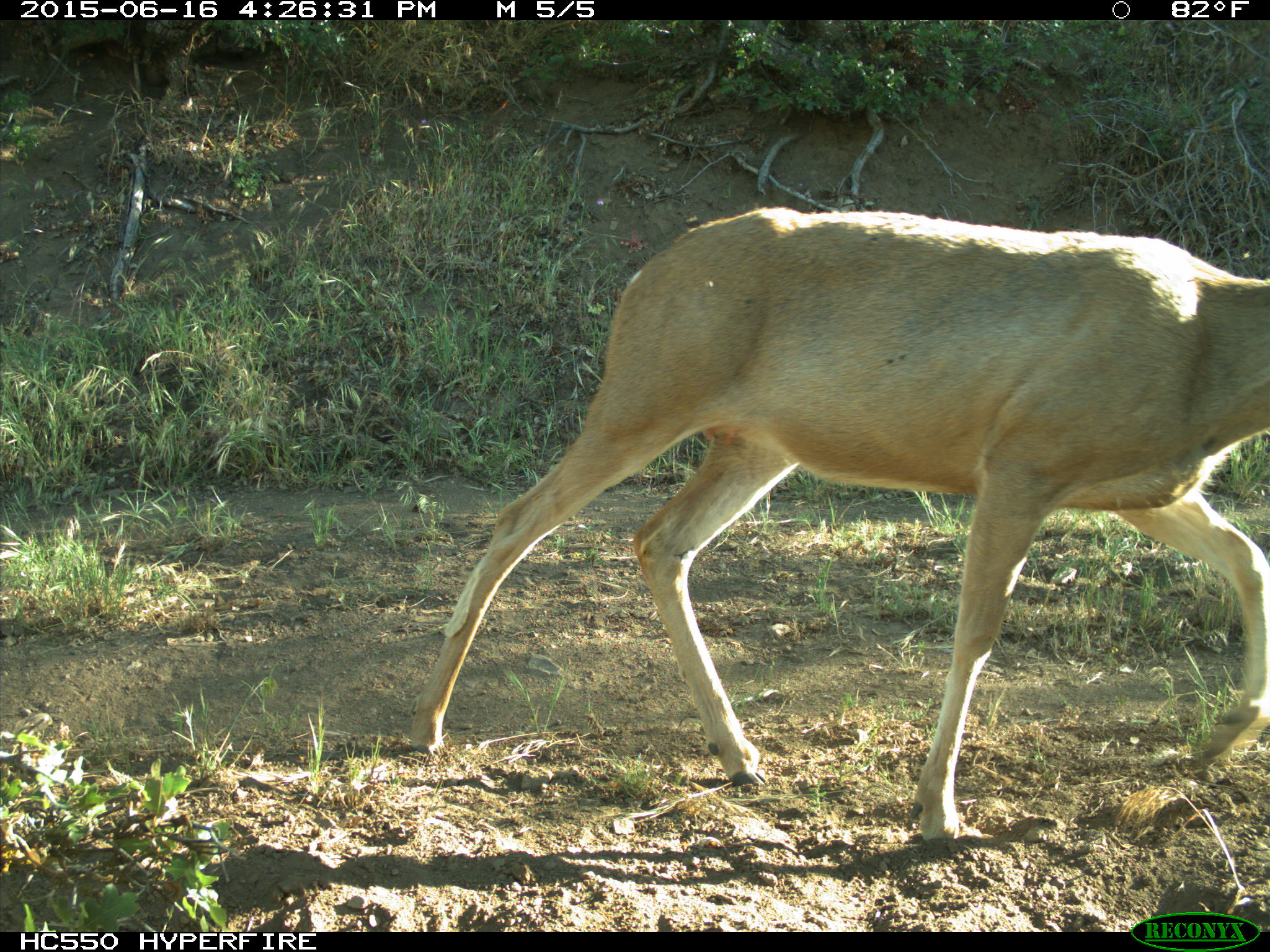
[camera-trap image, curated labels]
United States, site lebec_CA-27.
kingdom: Animalia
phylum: Chordata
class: Mammalia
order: Artiodactyla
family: Cervidae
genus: Odocoileus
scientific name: Odocoileus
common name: deer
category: unidentified deer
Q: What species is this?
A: Unidentified deer (deer) (Odocoileus).